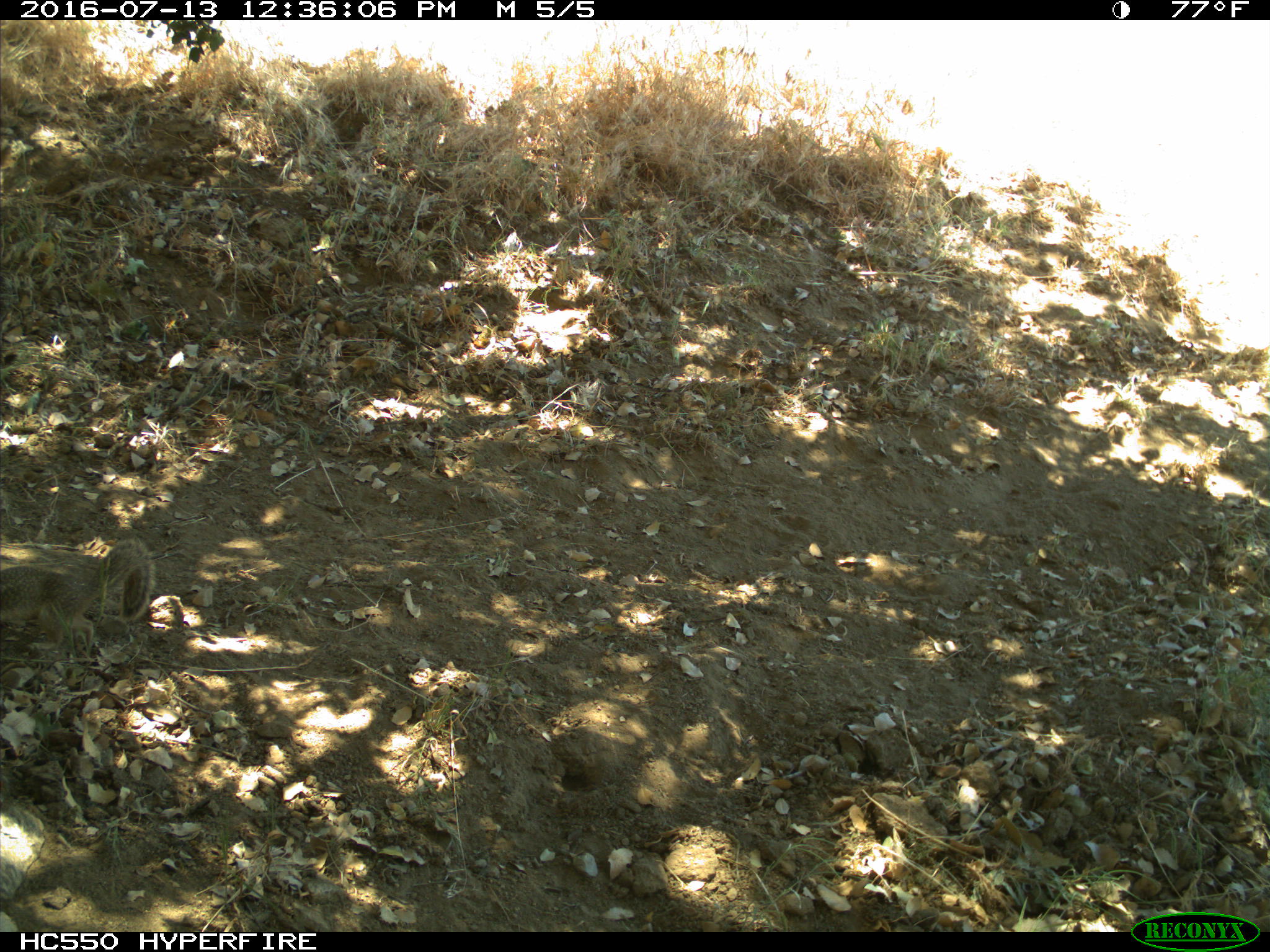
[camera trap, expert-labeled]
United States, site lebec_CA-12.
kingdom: Animalia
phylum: Chordata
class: Mammalia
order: Rodentia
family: Sciuridae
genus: Otospermophilus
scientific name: Otospermophilus beecheyi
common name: california ground squirrel